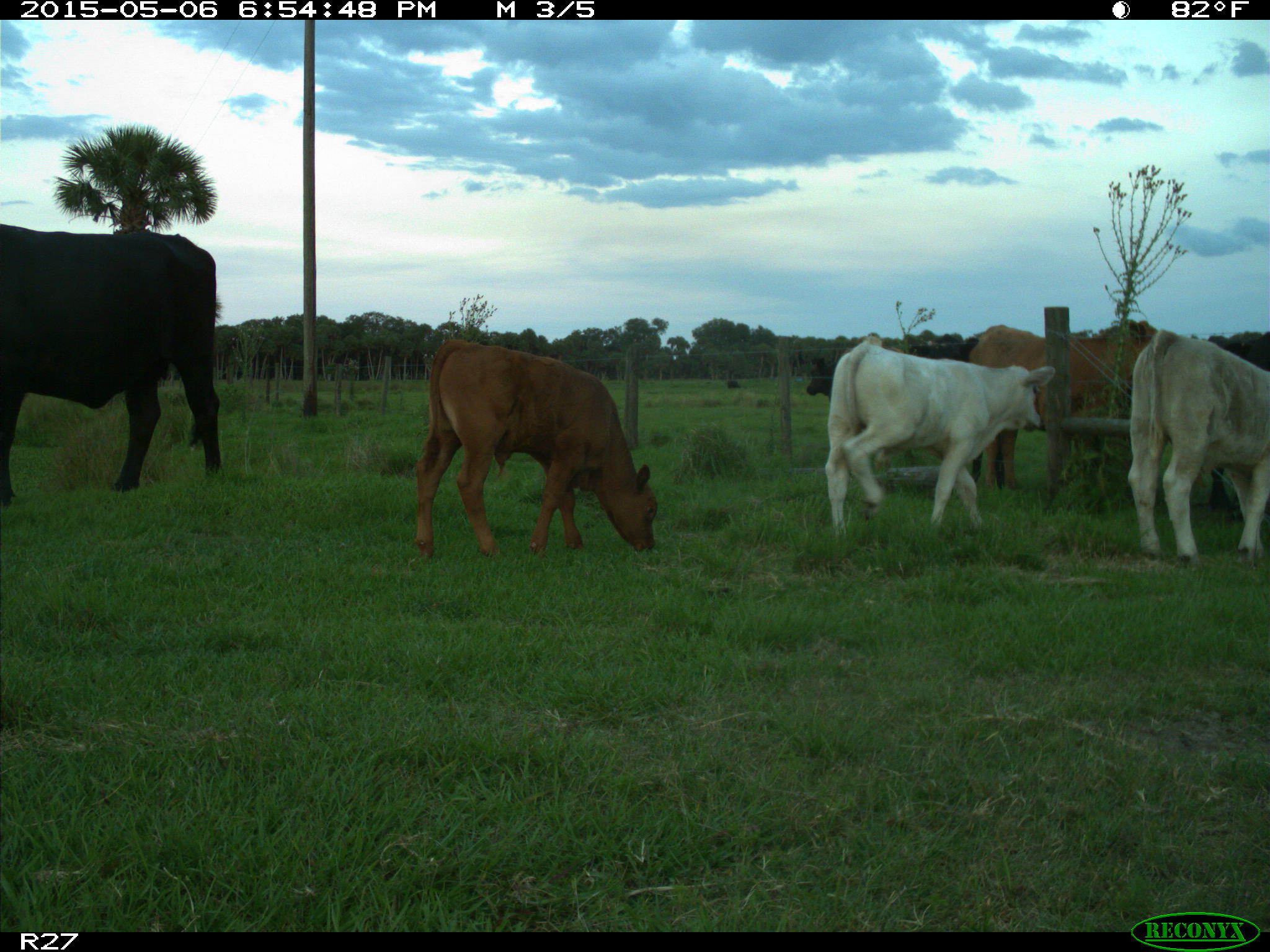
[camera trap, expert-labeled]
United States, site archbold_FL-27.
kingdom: Animalia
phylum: Chordata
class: Mammalia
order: Artiodactyla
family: Bovidae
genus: Bos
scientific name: Bos taurus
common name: domestic cow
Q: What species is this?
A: Bos taurus (domestic cow).